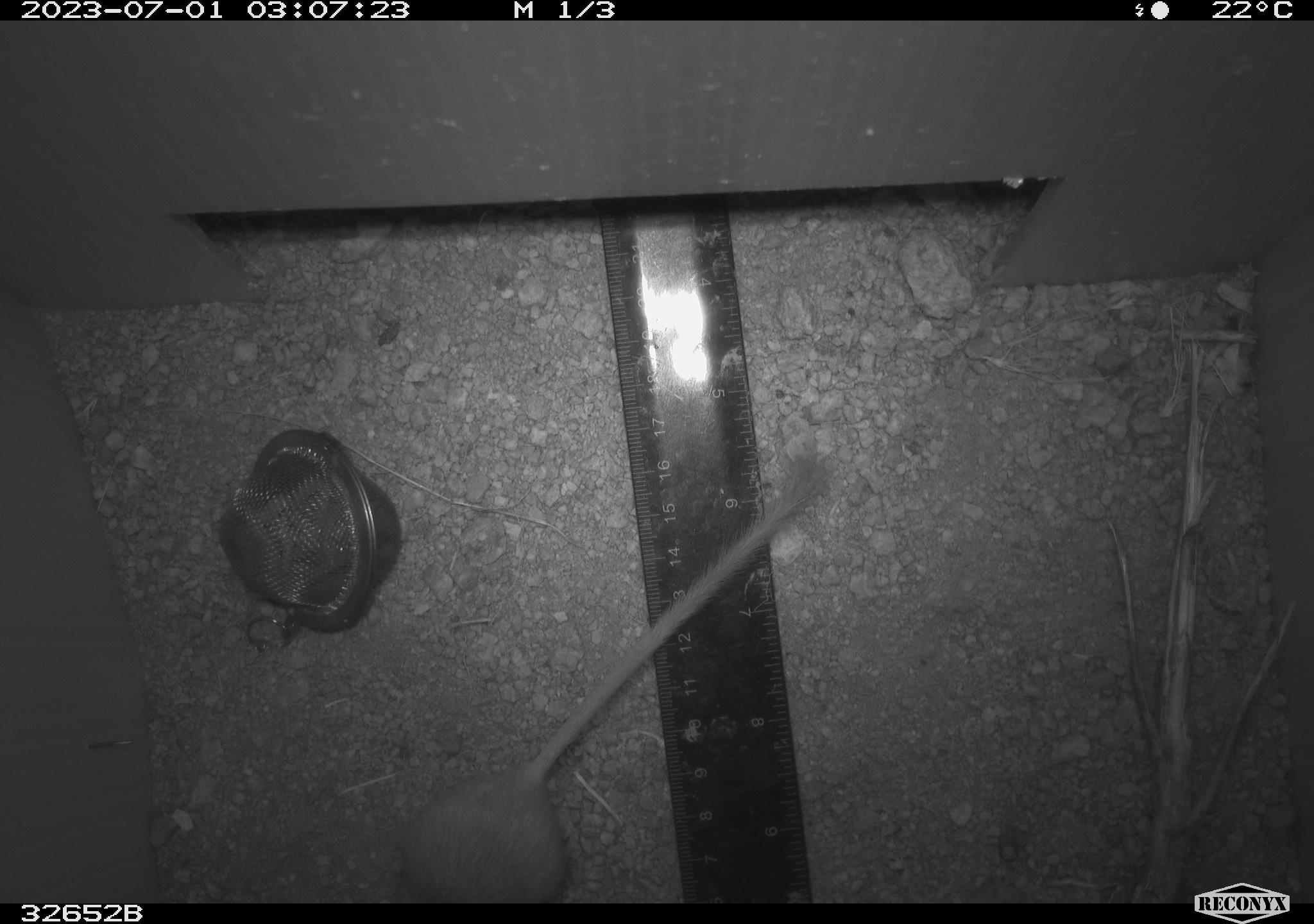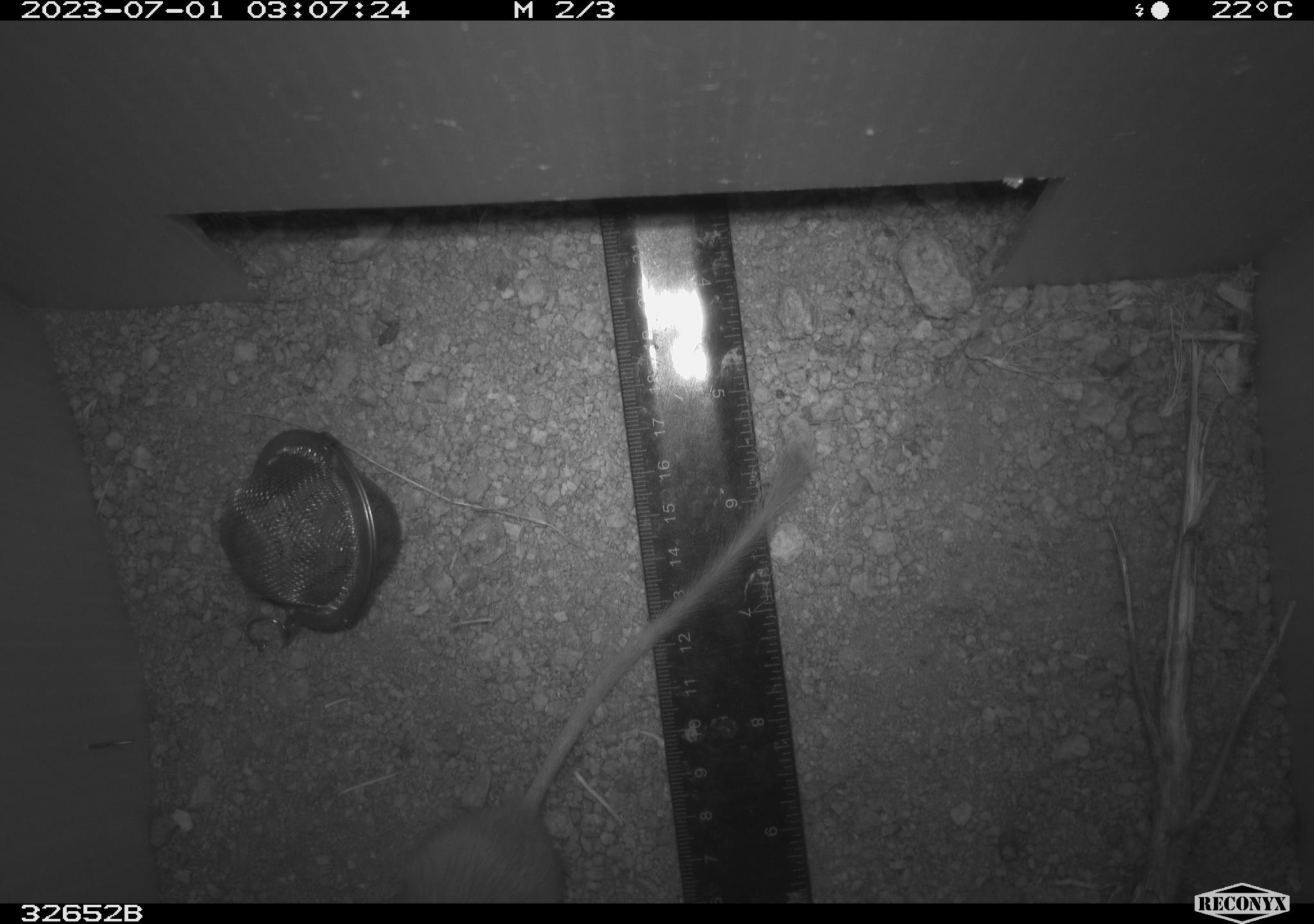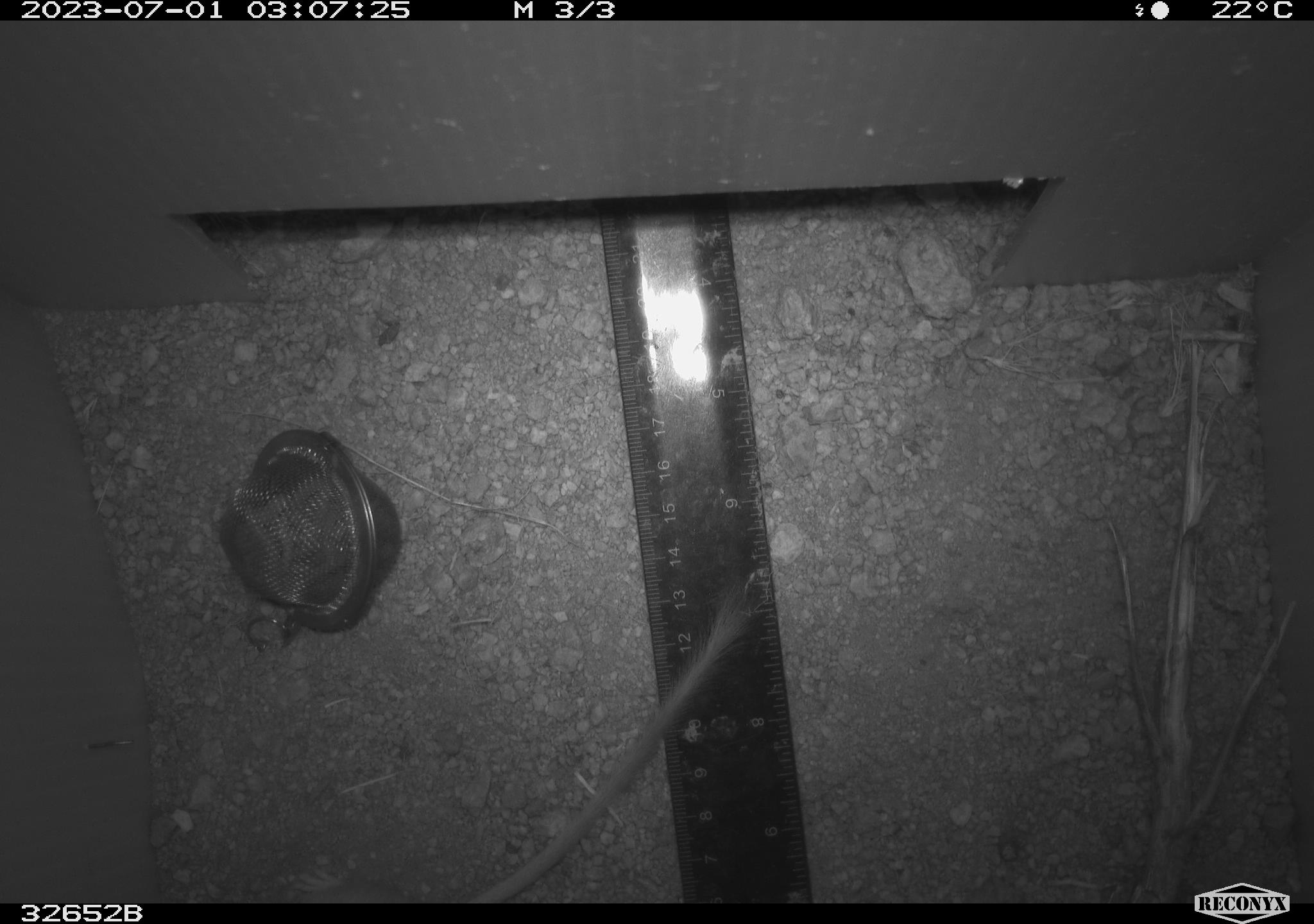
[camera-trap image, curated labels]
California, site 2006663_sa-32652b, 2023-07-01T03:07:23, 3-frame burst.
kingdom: Animalia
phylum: Chordata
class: Mammalia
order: Rodentia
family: Heteromyidae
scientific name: Heteromyidae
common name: kangaroo rats and pocket mice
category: heteromyidae family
Heteromyidae family (kangaroo rats and pocket mice) (Heteromyidae).